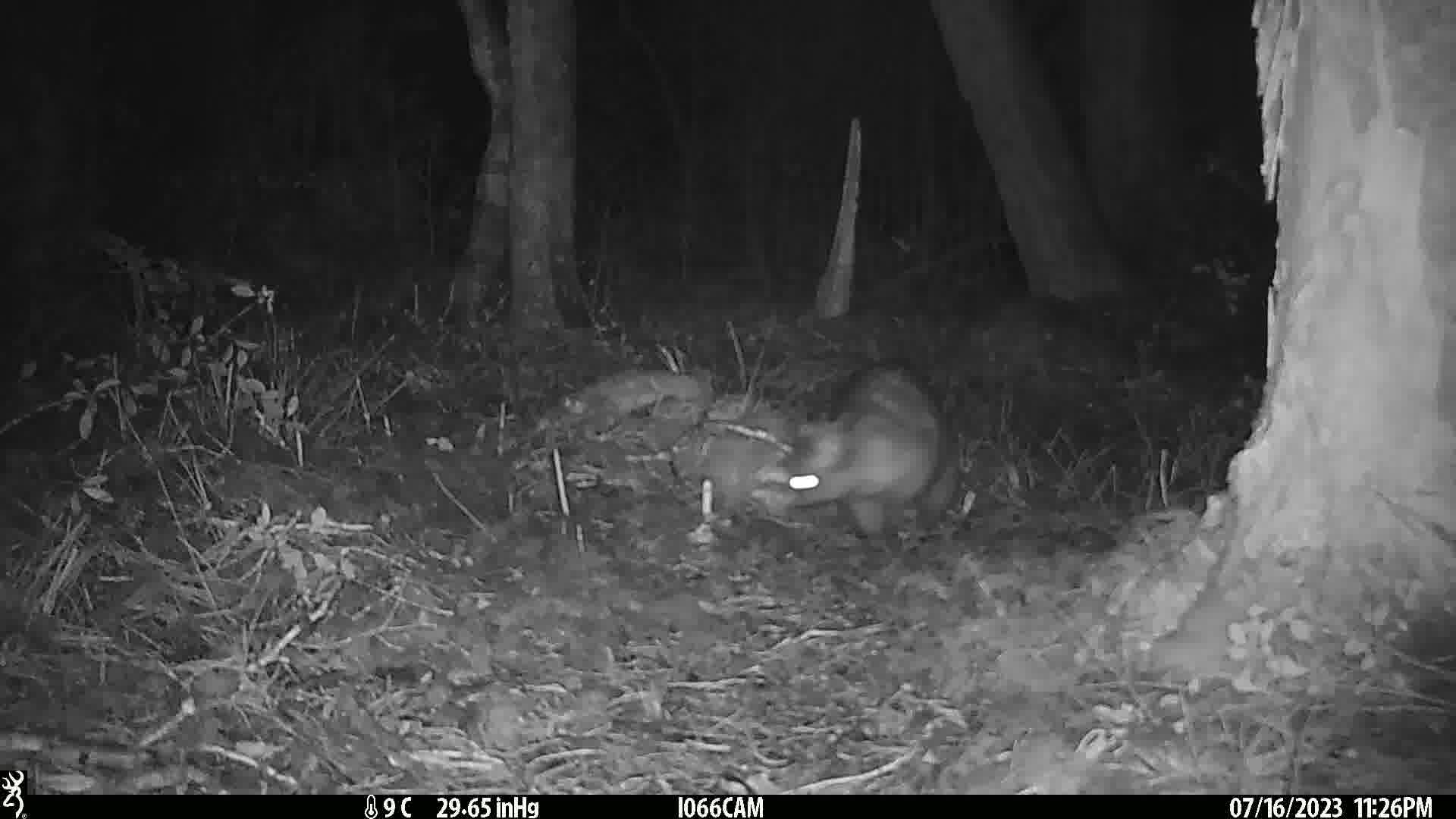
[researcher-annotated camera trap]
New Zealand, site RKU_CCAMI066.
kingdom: Animalia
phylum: Chordata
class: Mammalia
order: Diprotodontia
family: Phalangeridae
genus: Trichosurus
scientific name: Trichosurus vulpecula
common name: common brushtail possum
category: possum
Possum (common brushtail possum) (Trichosurus vulpecula).